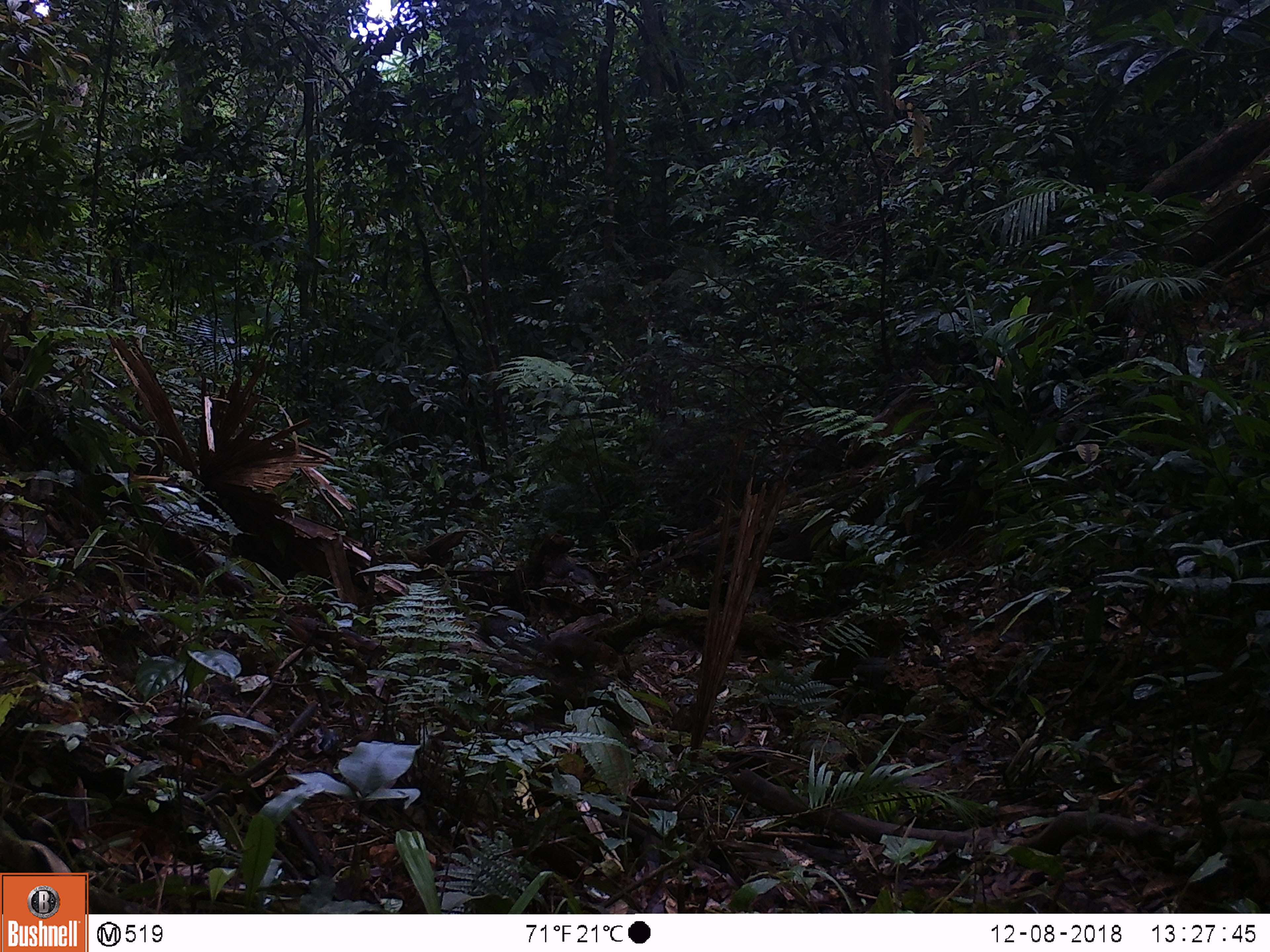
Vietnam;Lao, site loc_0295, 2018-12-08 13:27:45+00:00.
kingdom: Animalia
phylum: Chordata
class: Mammalia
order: Rodentia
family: Sciuridae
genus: Dremomys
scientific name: Dremomys rufigenis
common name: red-cheeked squirrel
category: red cheeked squirrel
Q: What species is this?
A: Red cheeked squirrel (red-cheeked squirrel) (Dremomys rufigenis).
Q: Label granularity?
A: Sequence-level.